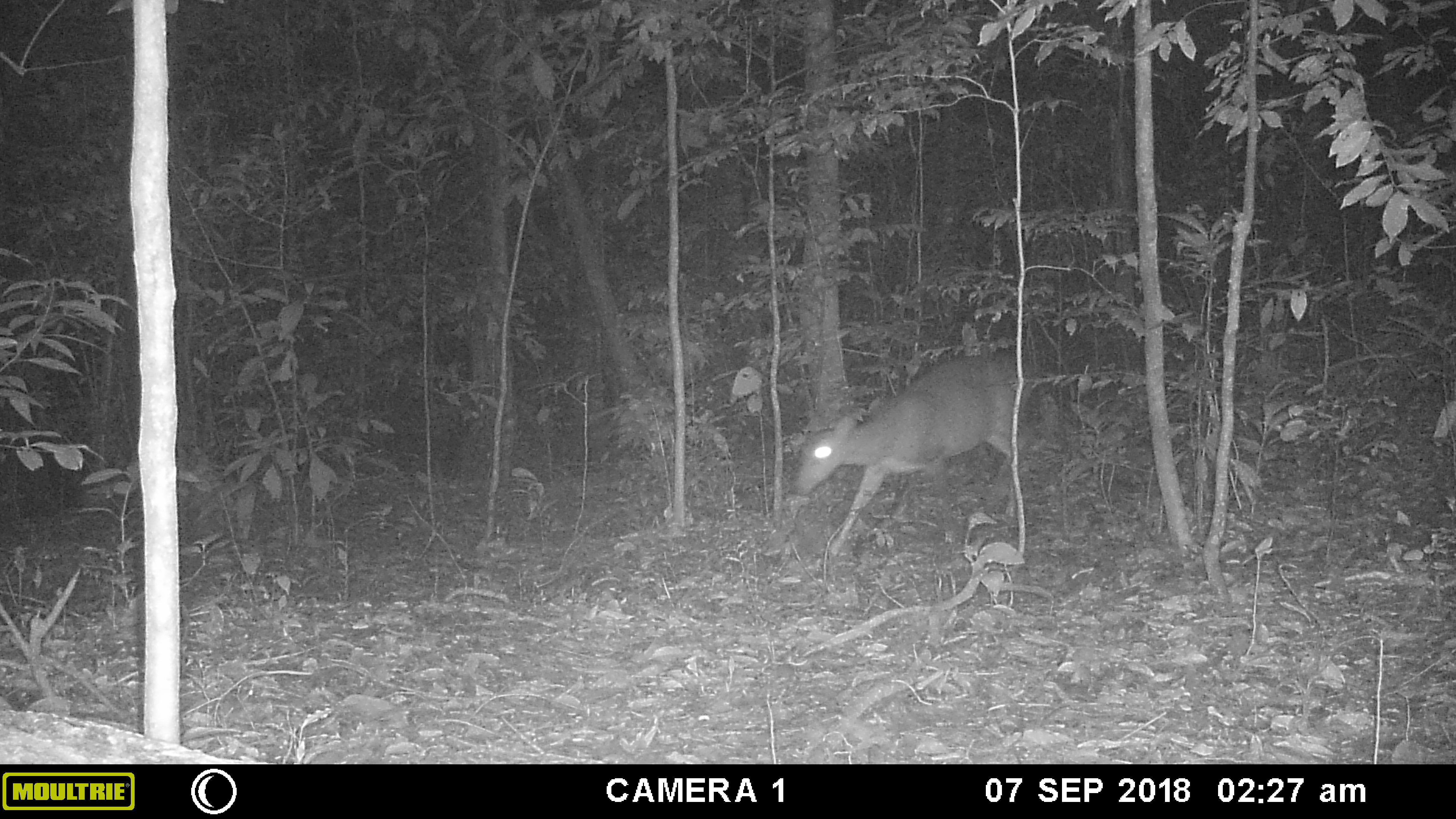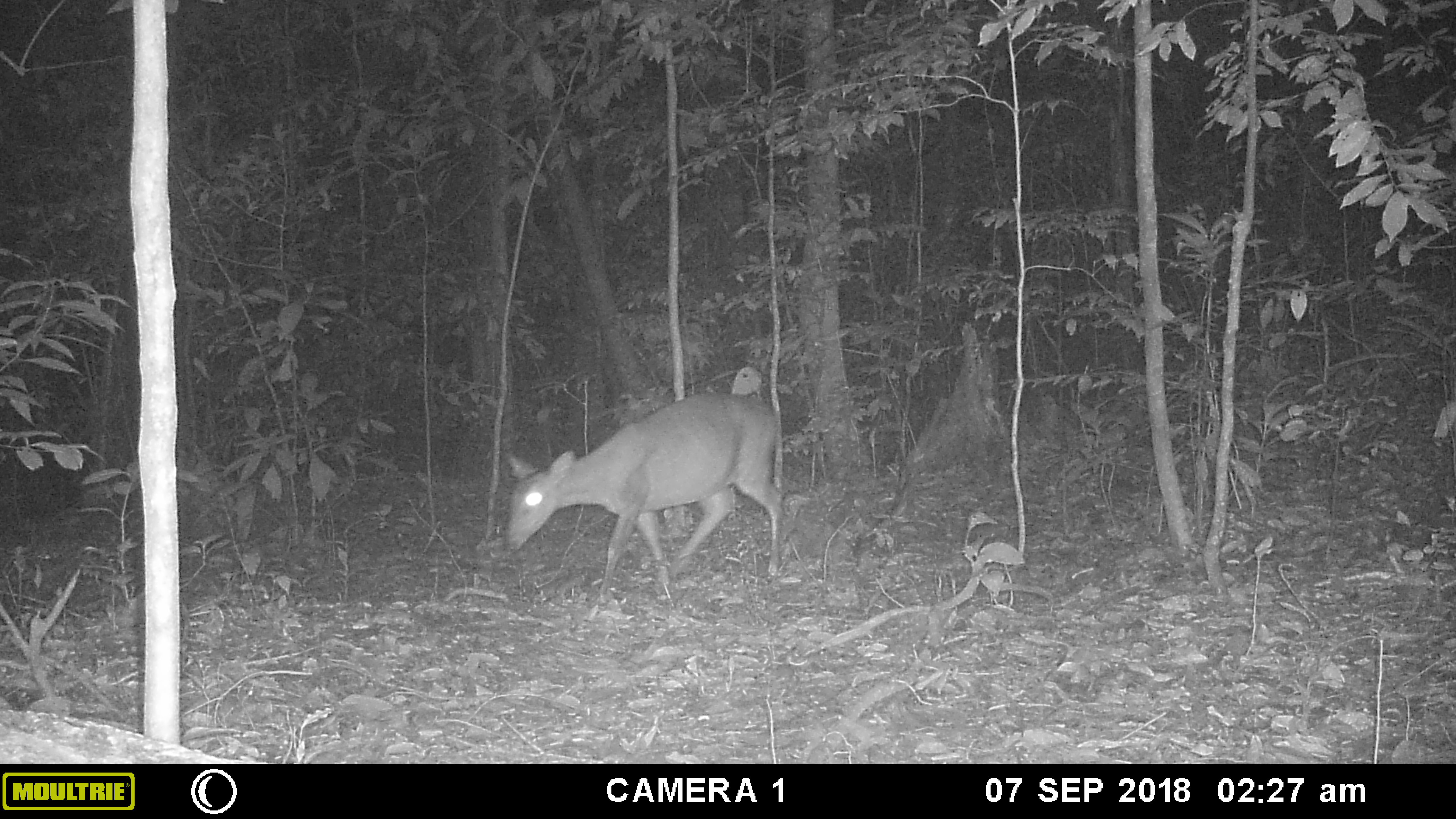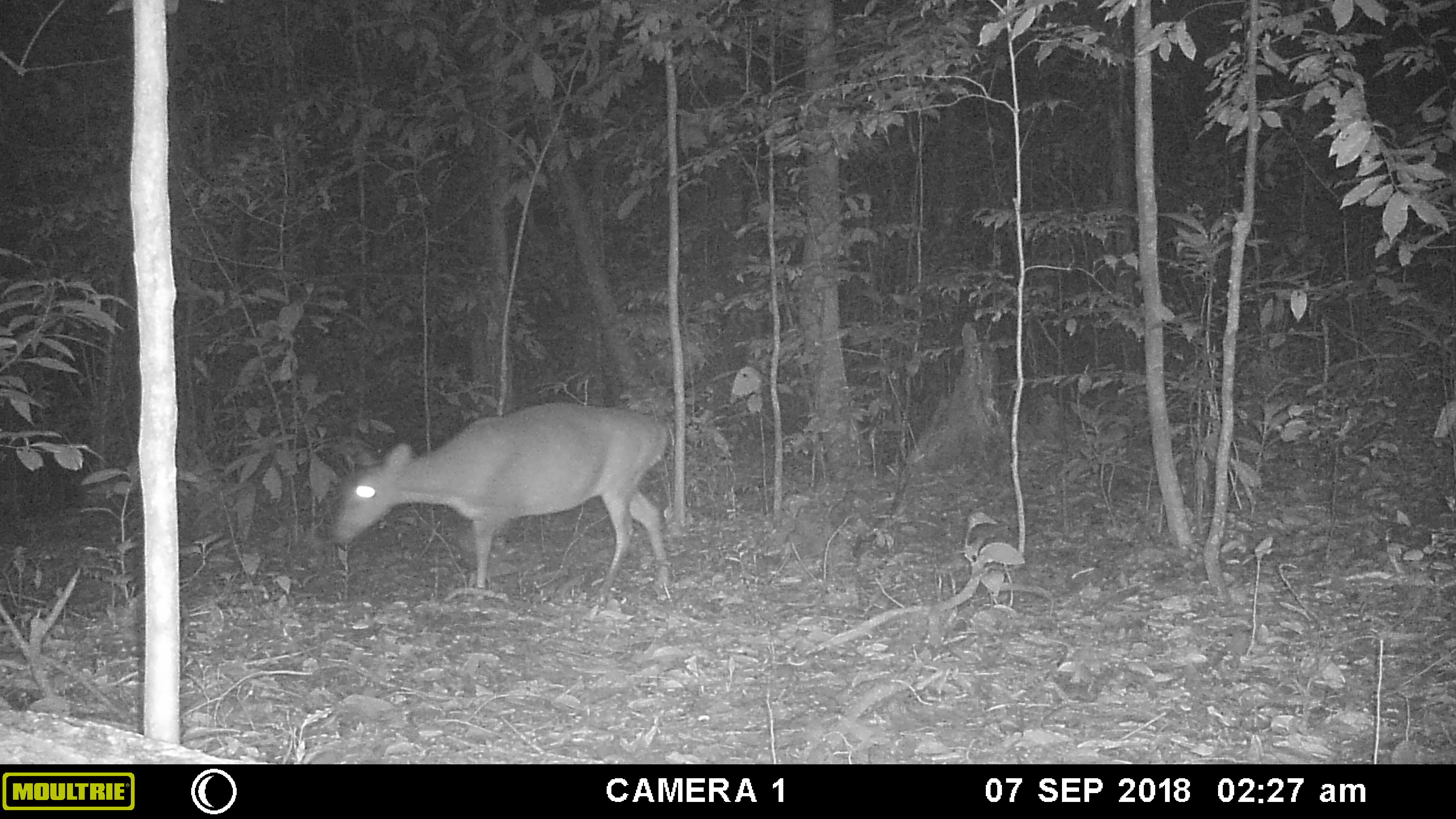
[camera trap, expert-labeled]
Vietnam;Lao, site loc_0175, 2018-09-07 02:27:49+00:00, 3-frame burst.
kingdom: Animalia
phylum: Chordata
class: Mammalia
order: Artiodactyla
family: Cervidae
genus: Muntiacus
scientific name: Muntiacus vuquangensis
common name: large-antlered muntjac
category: large antlered muntjac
Large antlered muntjac (large-antlered muntjac) (Muntiacus vuquangensis). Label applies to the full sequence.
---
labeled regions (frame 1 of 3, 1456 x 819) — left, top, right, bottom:
large antlered muntjac: 794, 353, 1037, 557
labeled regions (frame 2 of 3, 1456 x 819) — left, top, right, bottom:
large antlered muntjac: 505, 392, 782, 611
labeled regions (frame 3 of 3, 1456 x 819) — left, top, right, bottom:
large antlered muntjac: 331, 402, 669, 603